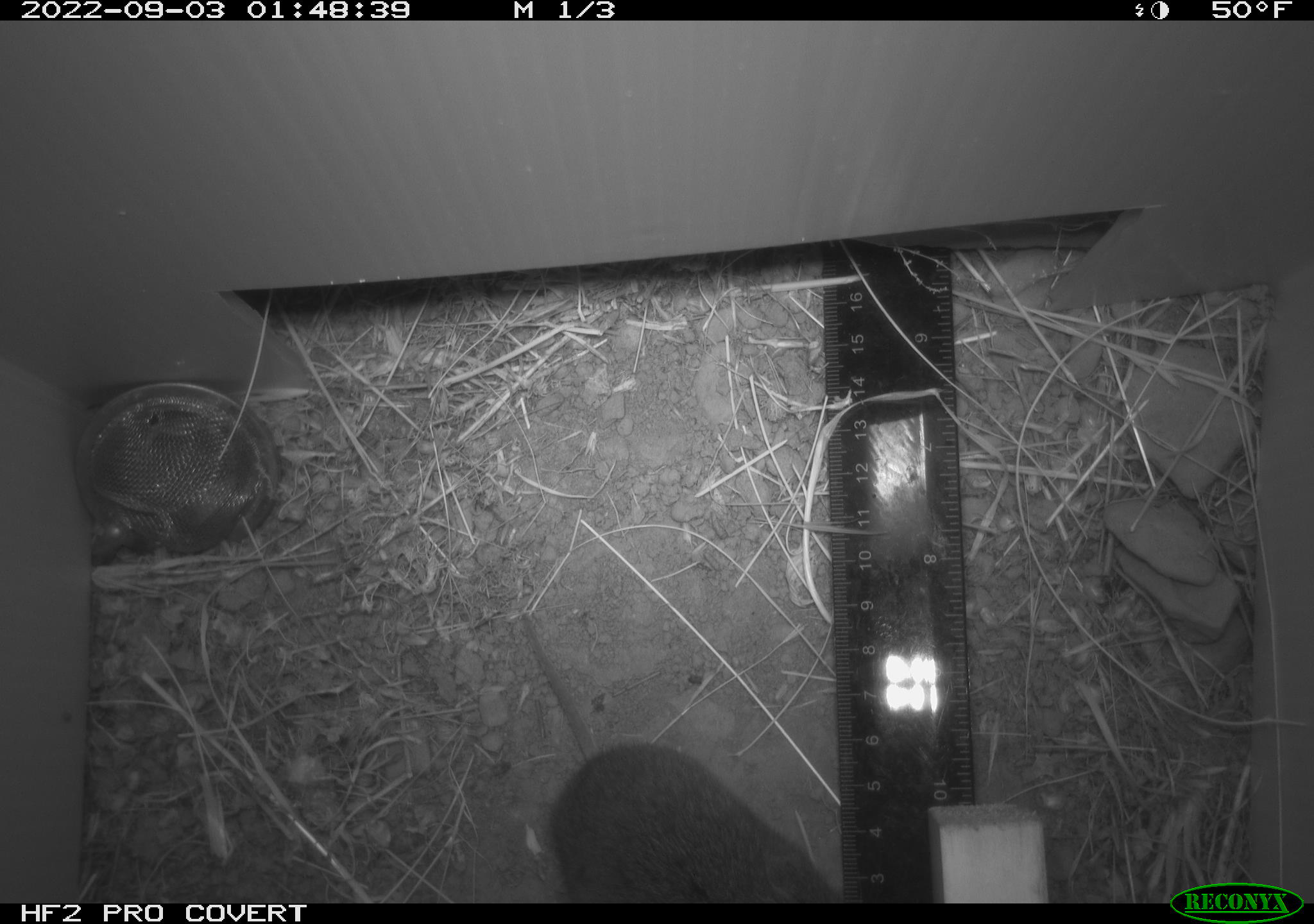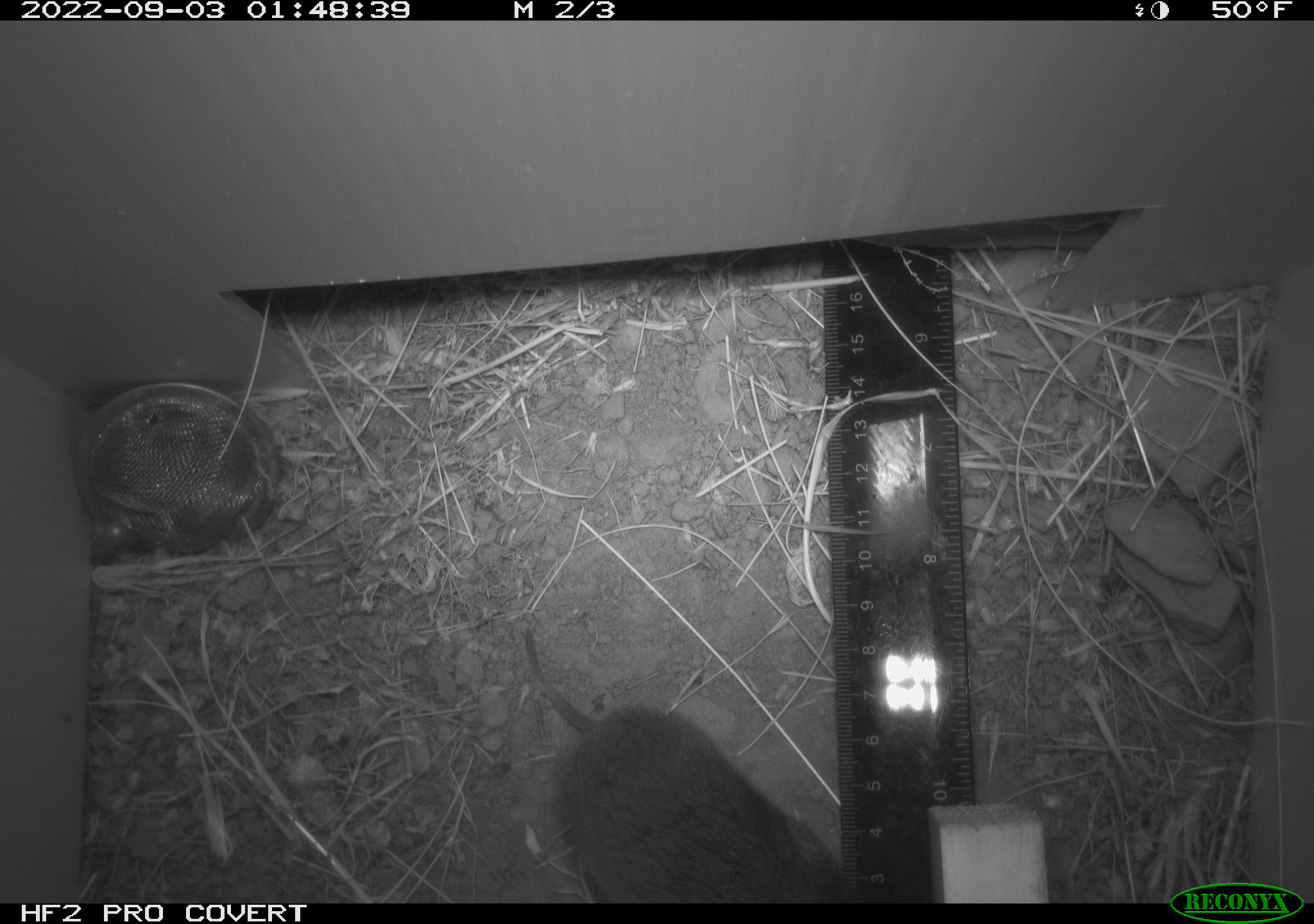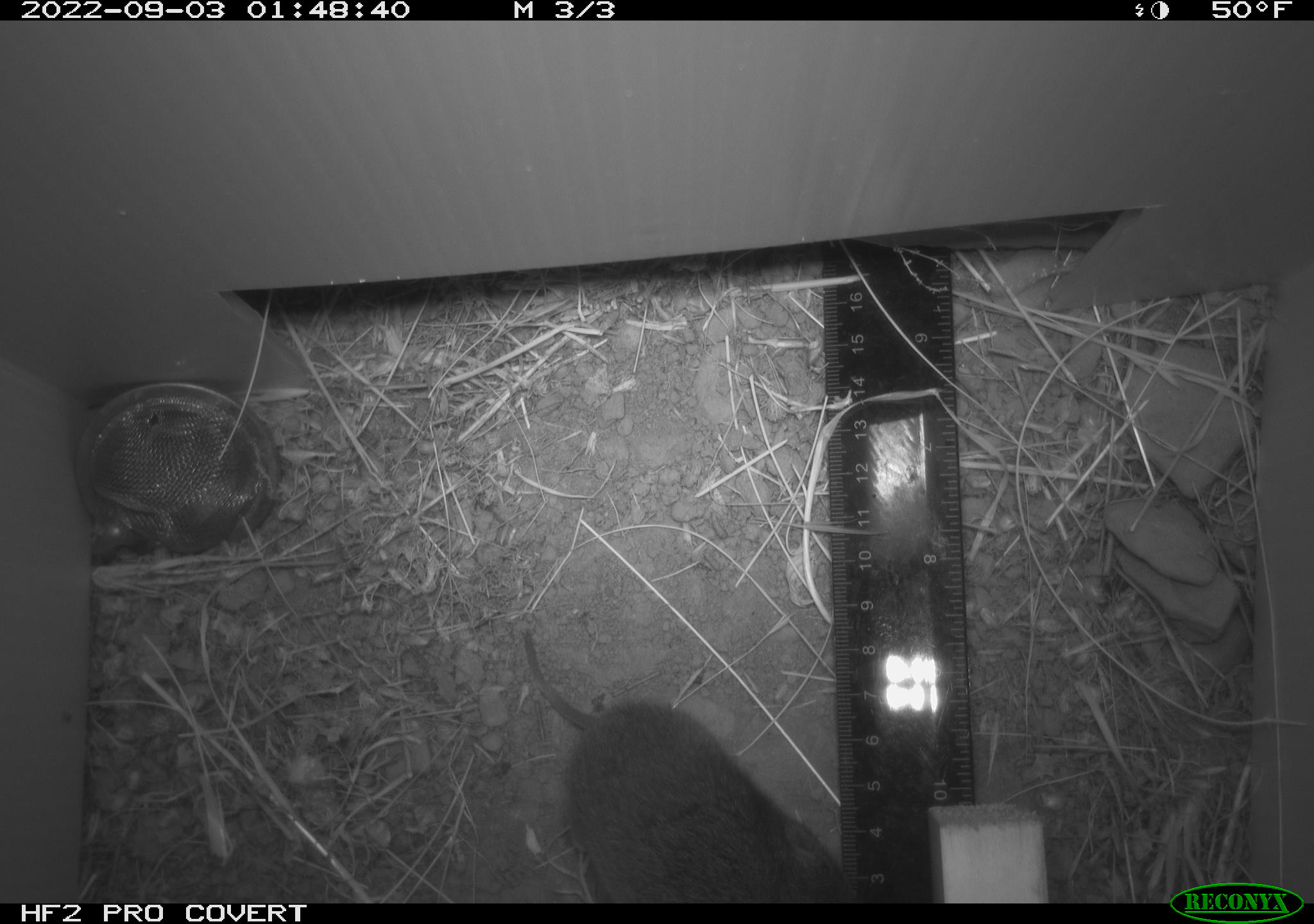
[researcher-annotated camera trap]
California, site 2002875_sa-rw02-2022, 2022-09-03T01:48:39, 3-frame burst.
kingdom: Animalia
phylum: Chordata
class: Mammalia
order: Rodentia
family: Cricetidae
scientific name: Arvicolinae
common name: voles, lemmings, and muskrats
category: arvicolinae subfamily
Arvicolinae subfamily (voles, lemmings, and muskrats) (Arvicolinae).